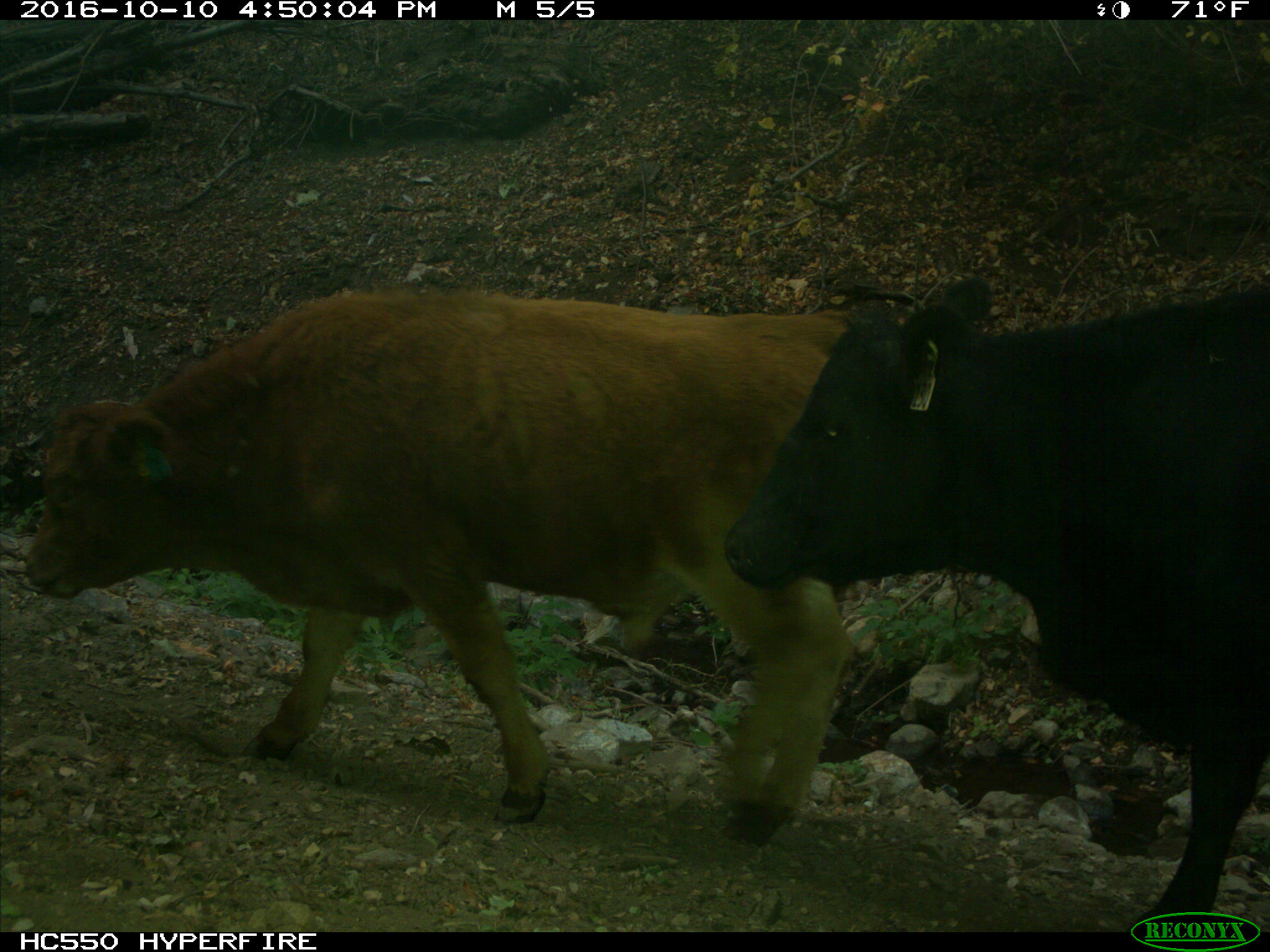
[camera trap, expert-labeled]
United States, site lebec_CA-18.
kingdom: Animalia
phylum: Chordata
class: Mammalia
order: Artiodactyla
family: Bovidae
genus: Bos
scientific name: Bos taurus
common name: domestic cow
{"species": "Bos taurus (domestic cow)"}